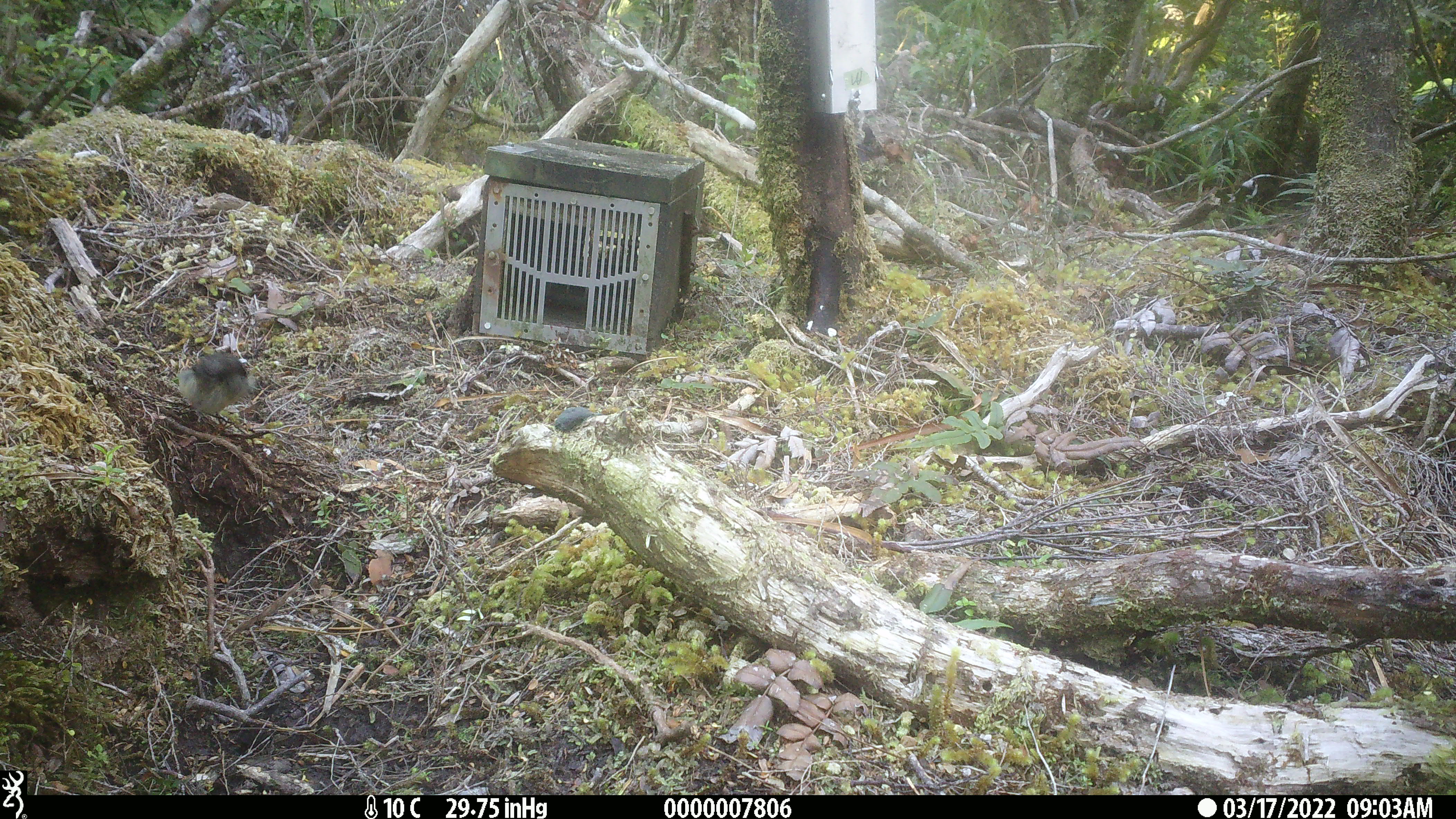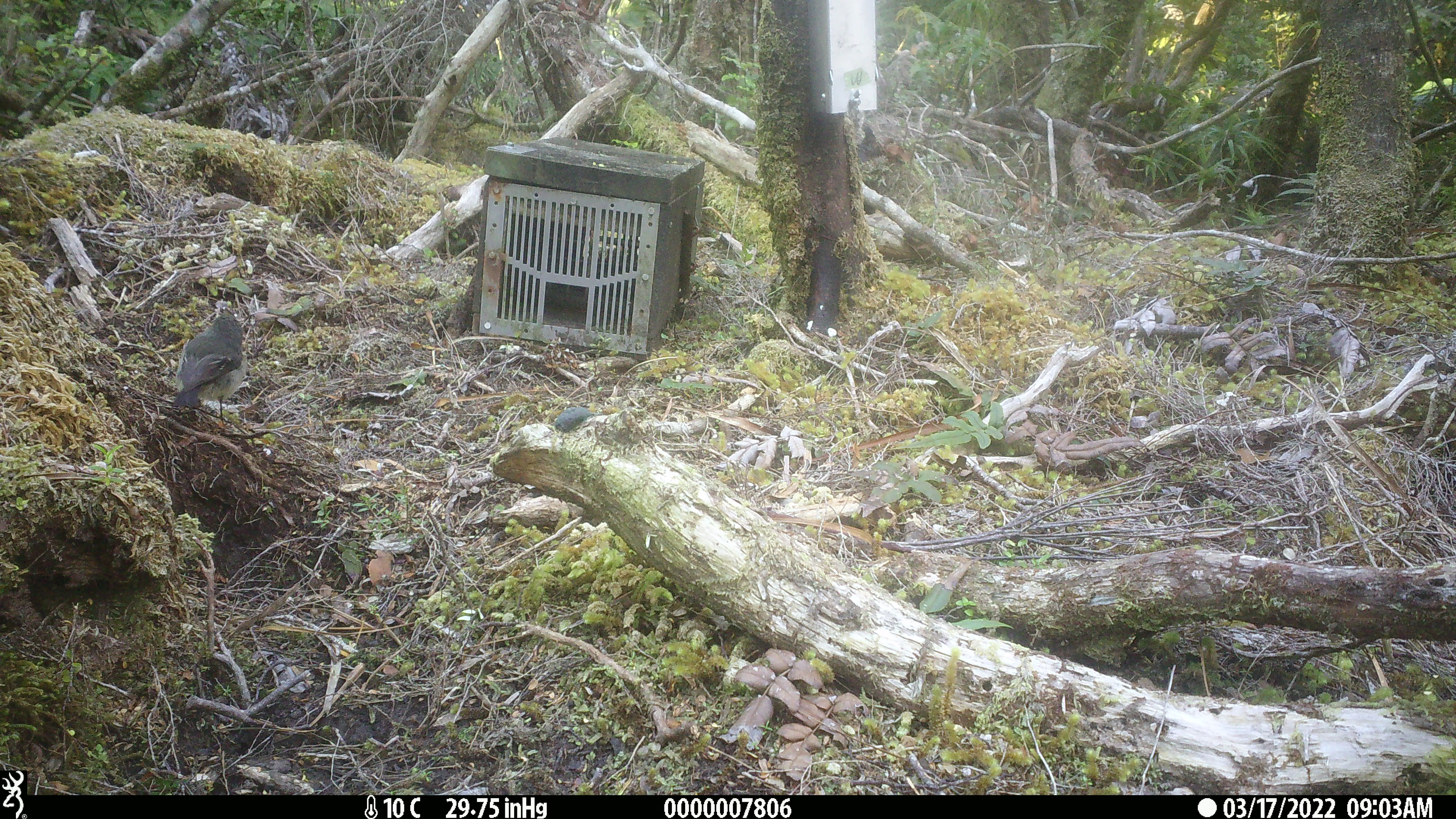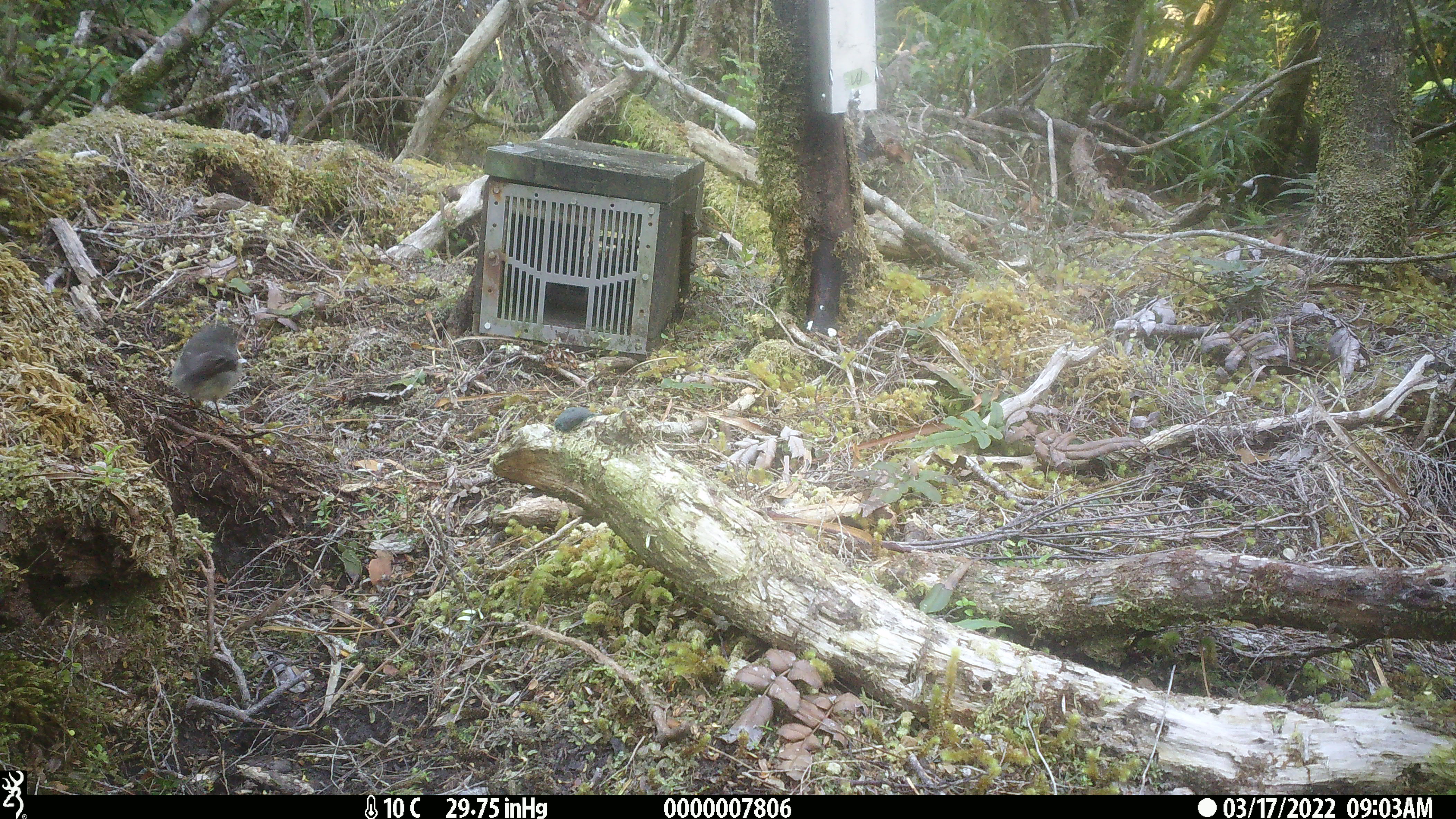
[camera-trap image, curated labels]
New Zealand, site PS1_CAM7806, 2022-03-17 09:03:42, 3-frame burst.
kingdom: Animalia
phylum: Chordata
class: Aves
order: Passeriformes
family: Petroicidae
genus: Petroica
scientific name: Petroica macrocephala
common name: tomtit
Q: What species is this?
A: Tomtit (Petroica macrocephala).